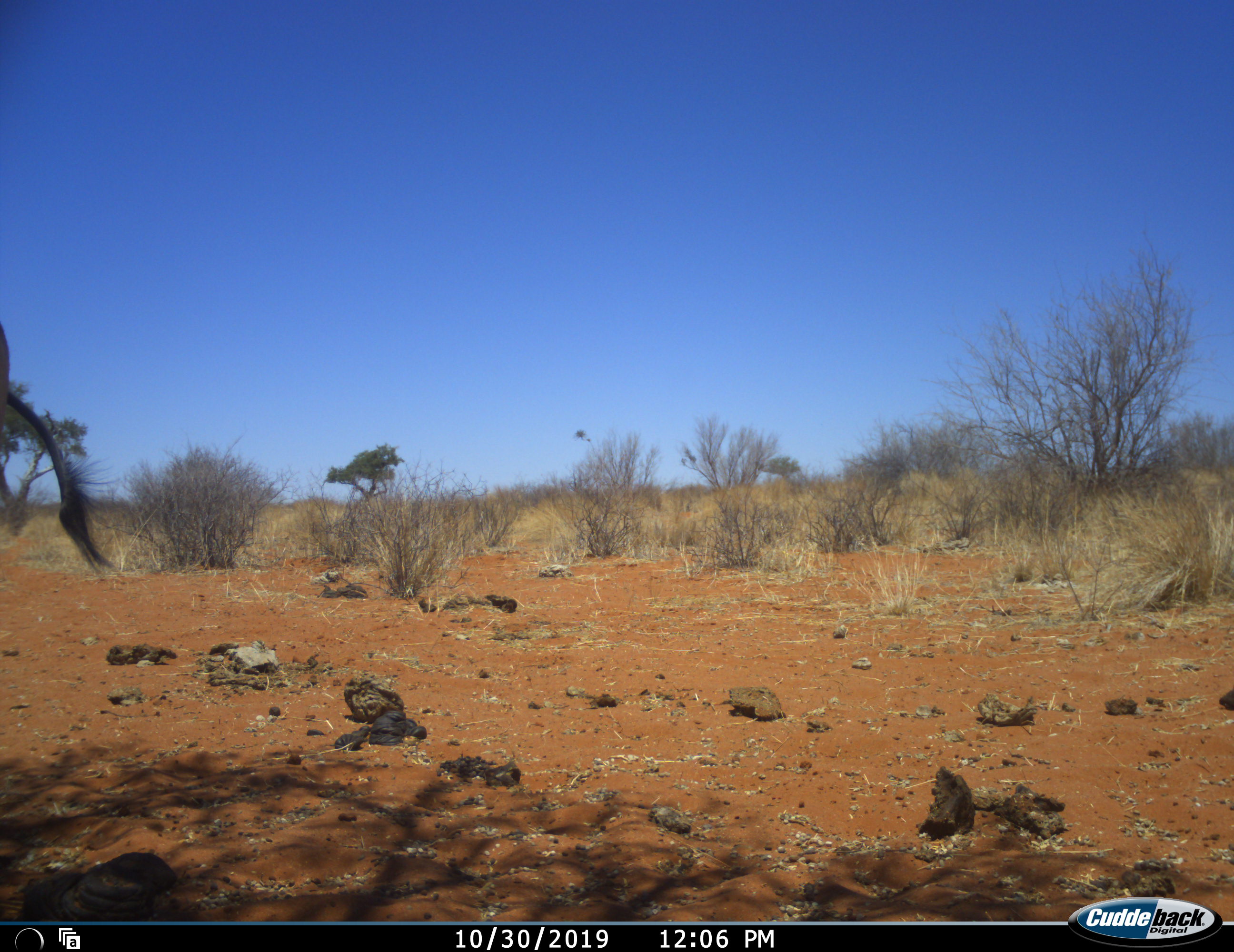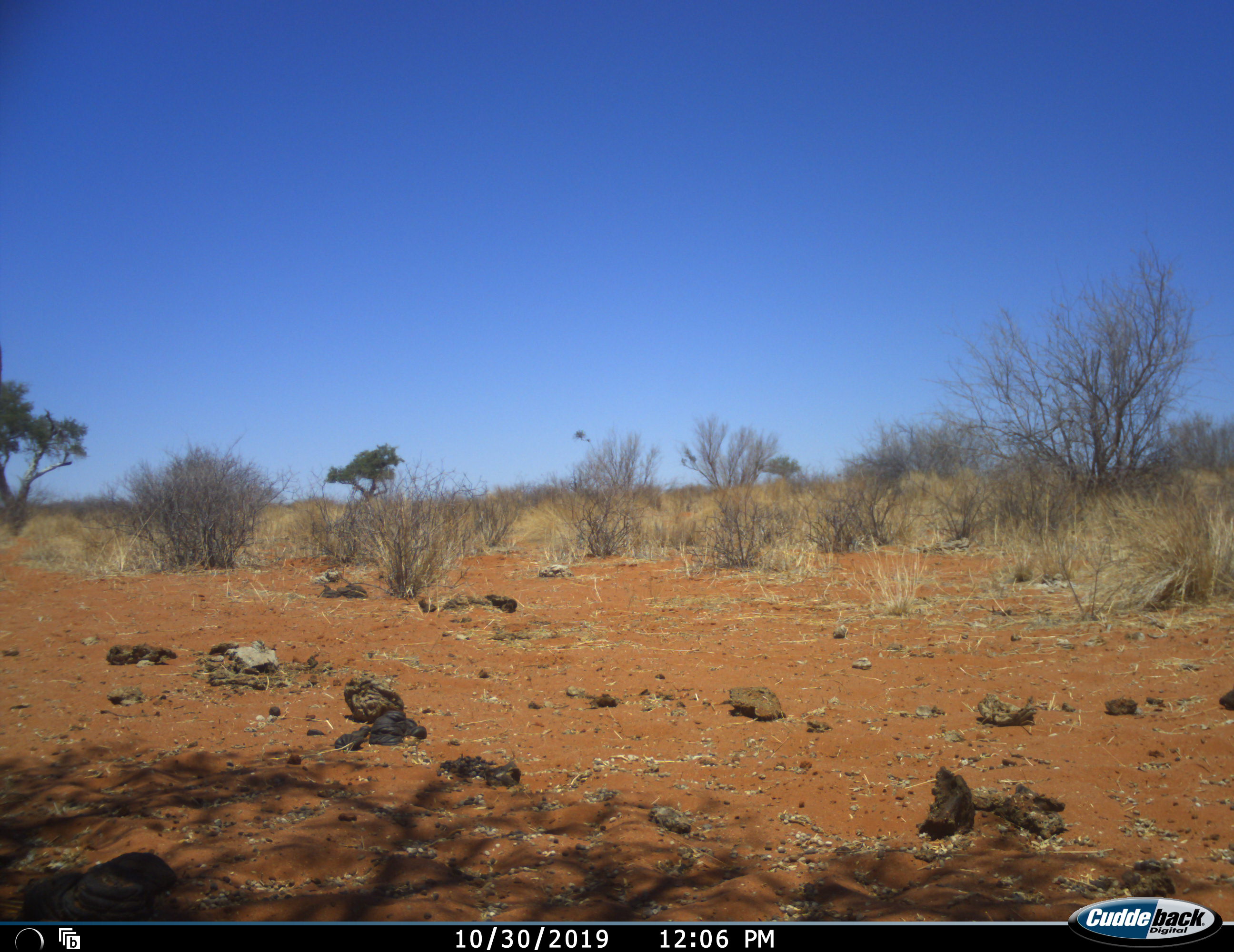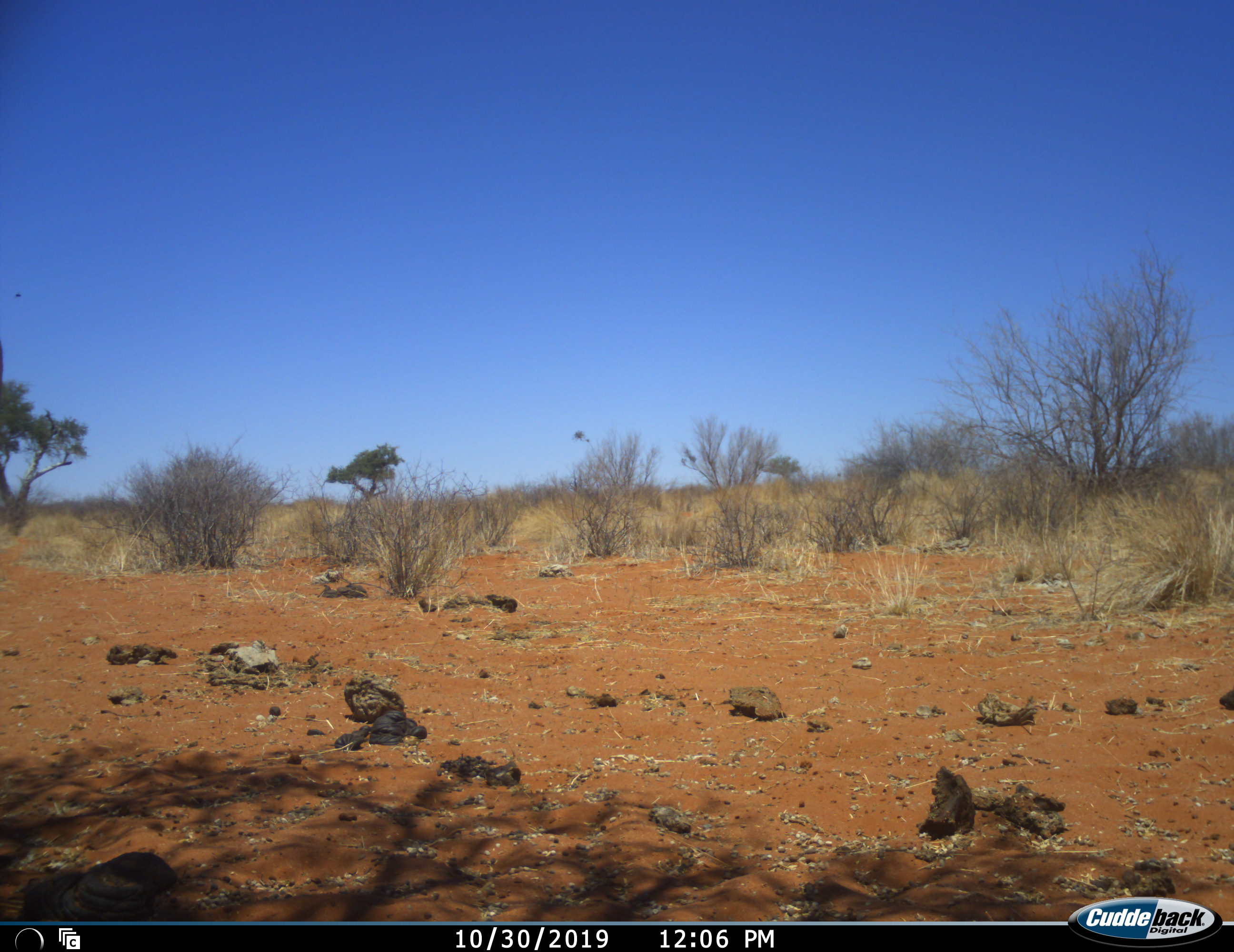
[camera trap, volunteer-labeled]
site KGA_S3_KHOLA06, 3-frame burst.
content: unidentified animal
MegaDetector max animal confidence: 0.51